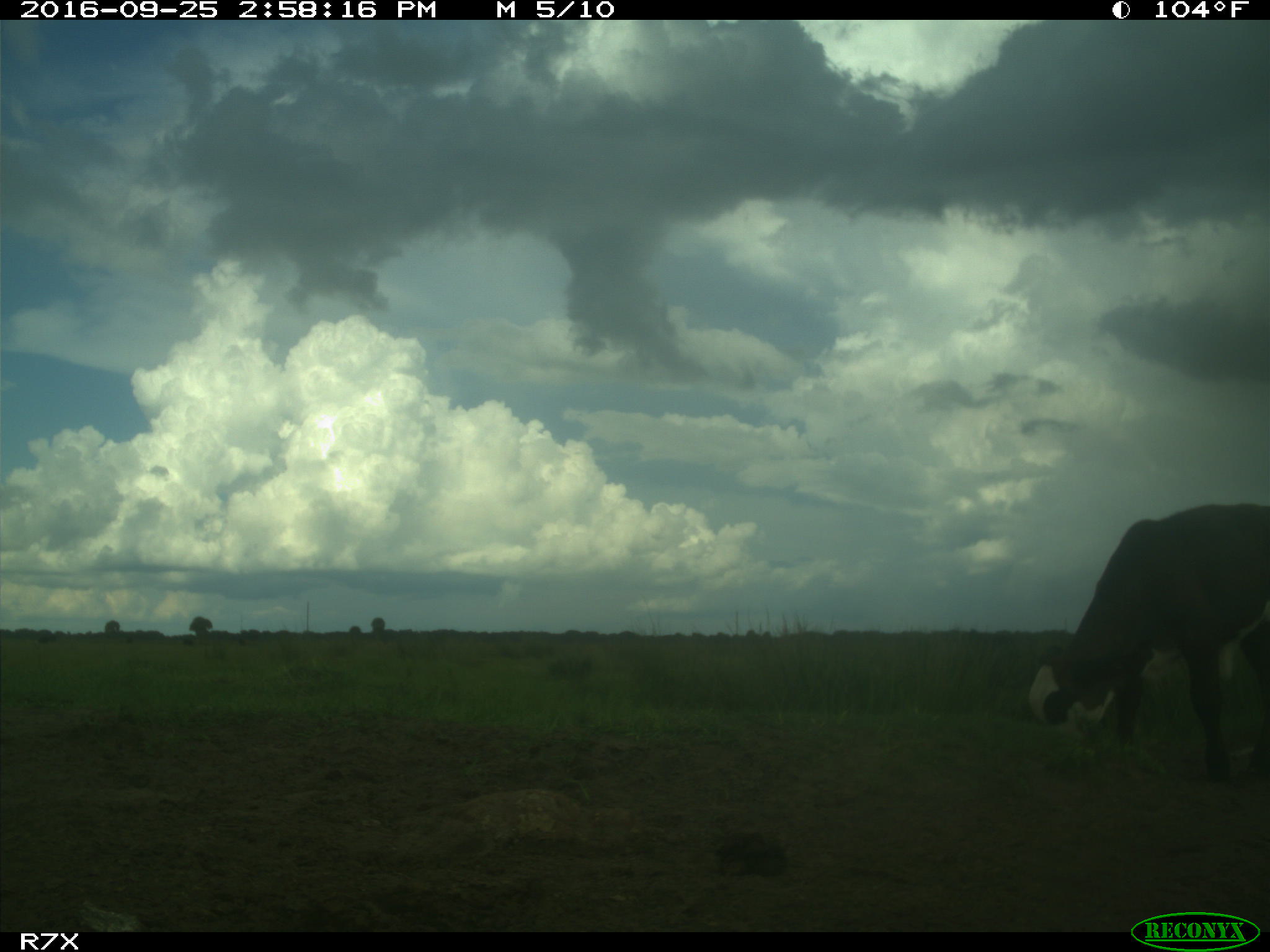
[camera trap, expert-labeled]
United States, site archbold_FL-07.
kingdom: Animalia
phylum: Chordata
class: Mammalia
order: Artiodactyla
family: Bovidae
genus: Bos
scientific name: Bos taurus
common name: domestic cow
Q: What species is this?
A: Bos taurus (domestic cow).